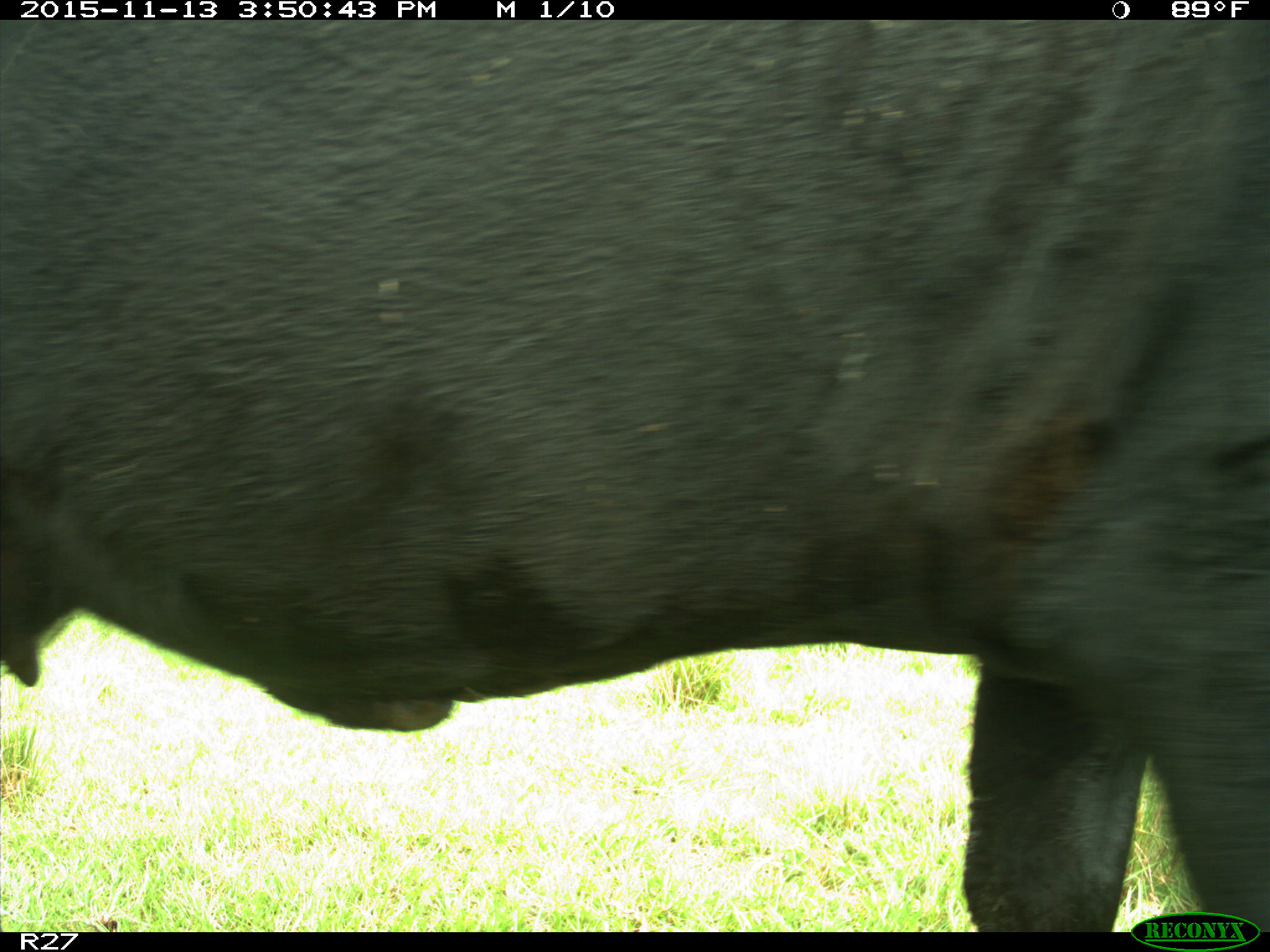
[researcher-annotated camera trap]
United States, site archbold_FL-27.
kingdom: Animalia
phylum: Chordata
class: Mammalia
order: Artiodactyla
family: Bovidae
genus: Bos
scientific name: Bos taurus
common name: domestic cow